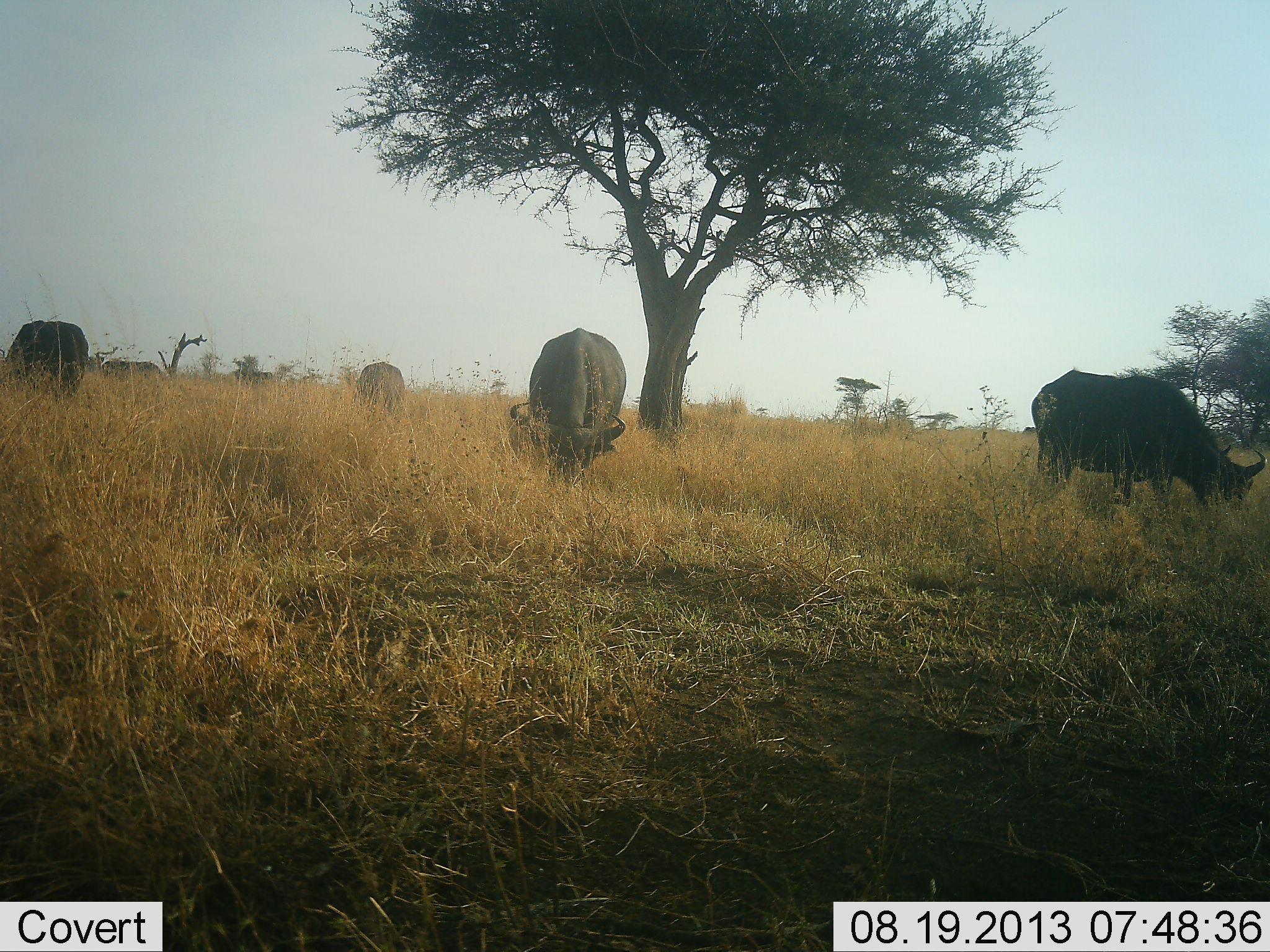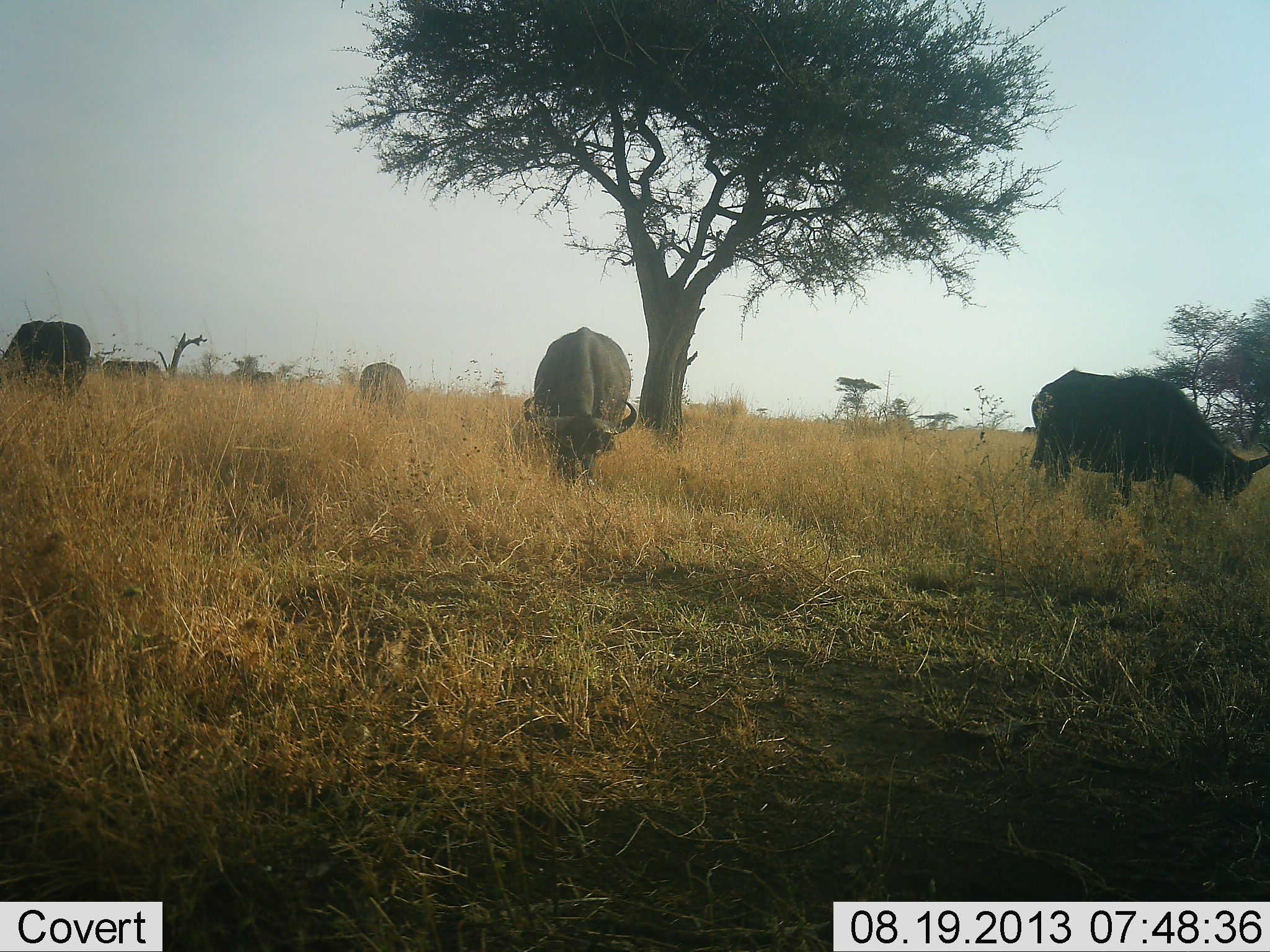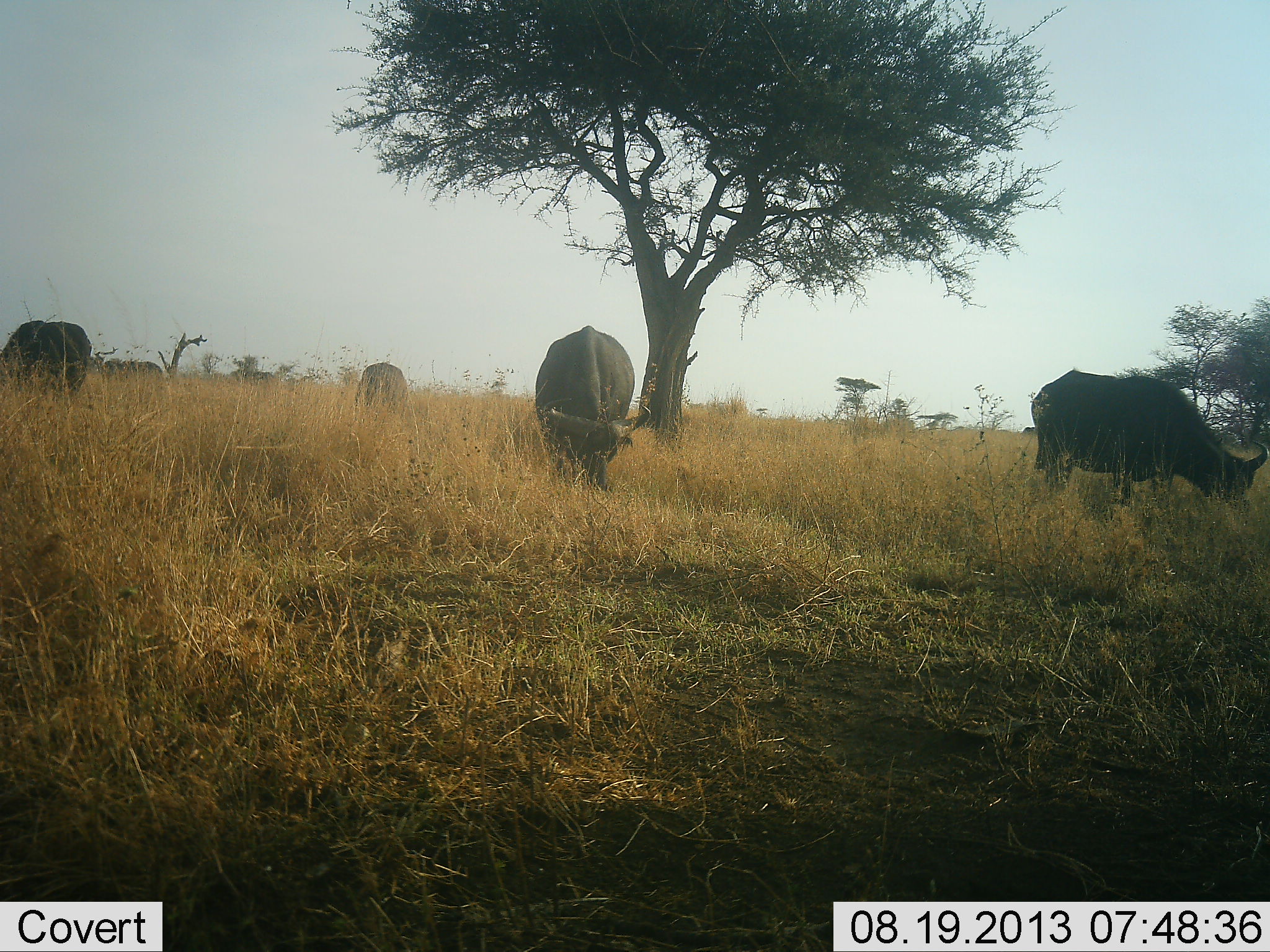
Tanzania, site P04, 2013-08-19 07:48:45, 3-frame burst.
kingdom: Animalia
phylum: Chordata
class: Mammalia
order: Artiodactyla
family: Bovidae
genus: Syncerus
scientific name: Syncerus caffer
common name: cape buffalo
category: buffalo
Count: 5.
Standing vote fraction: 33%.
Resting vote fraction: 0%.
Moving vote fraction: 7%.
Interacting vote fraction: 0%.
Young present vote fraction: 0%.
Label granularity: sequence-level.